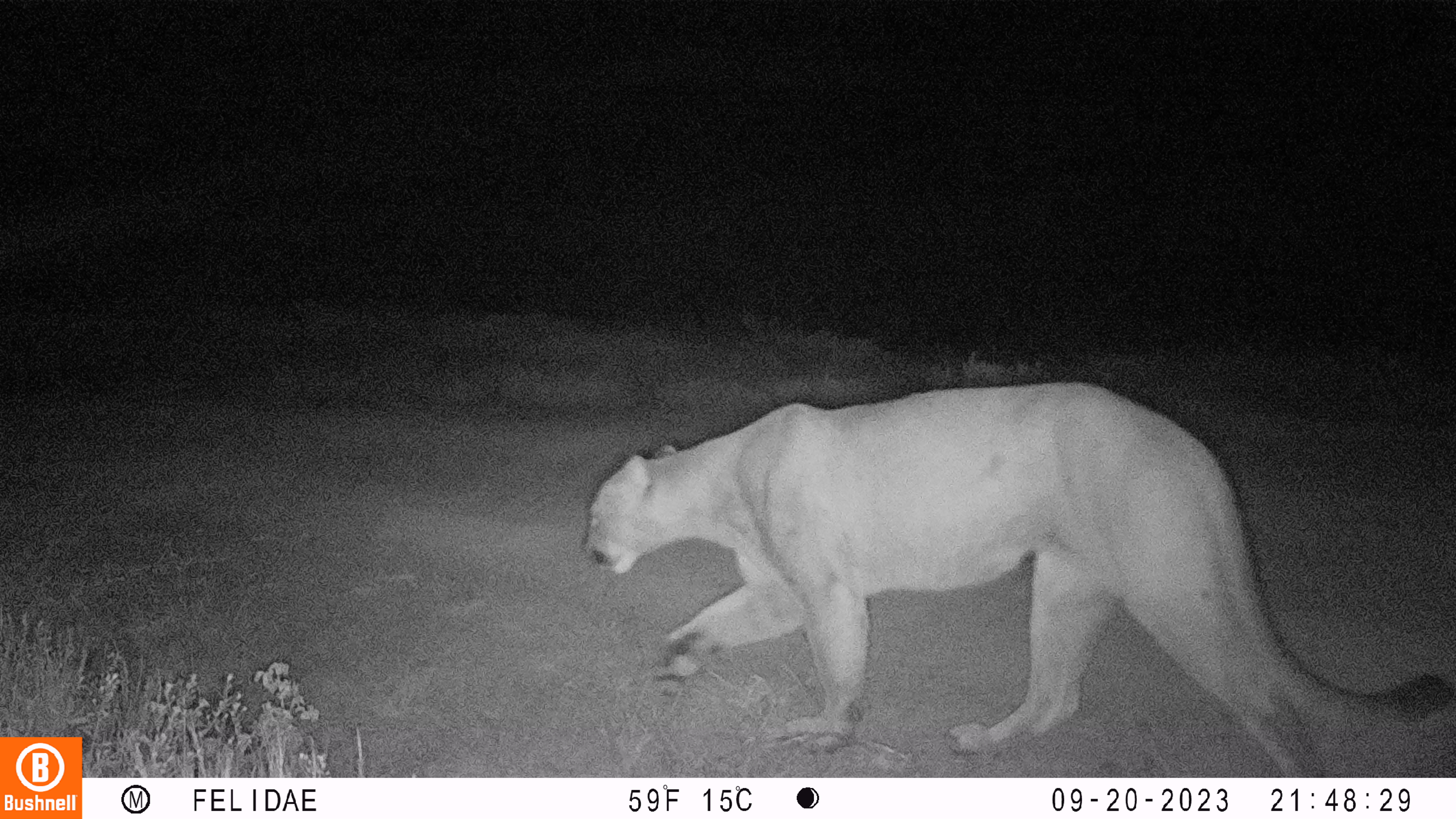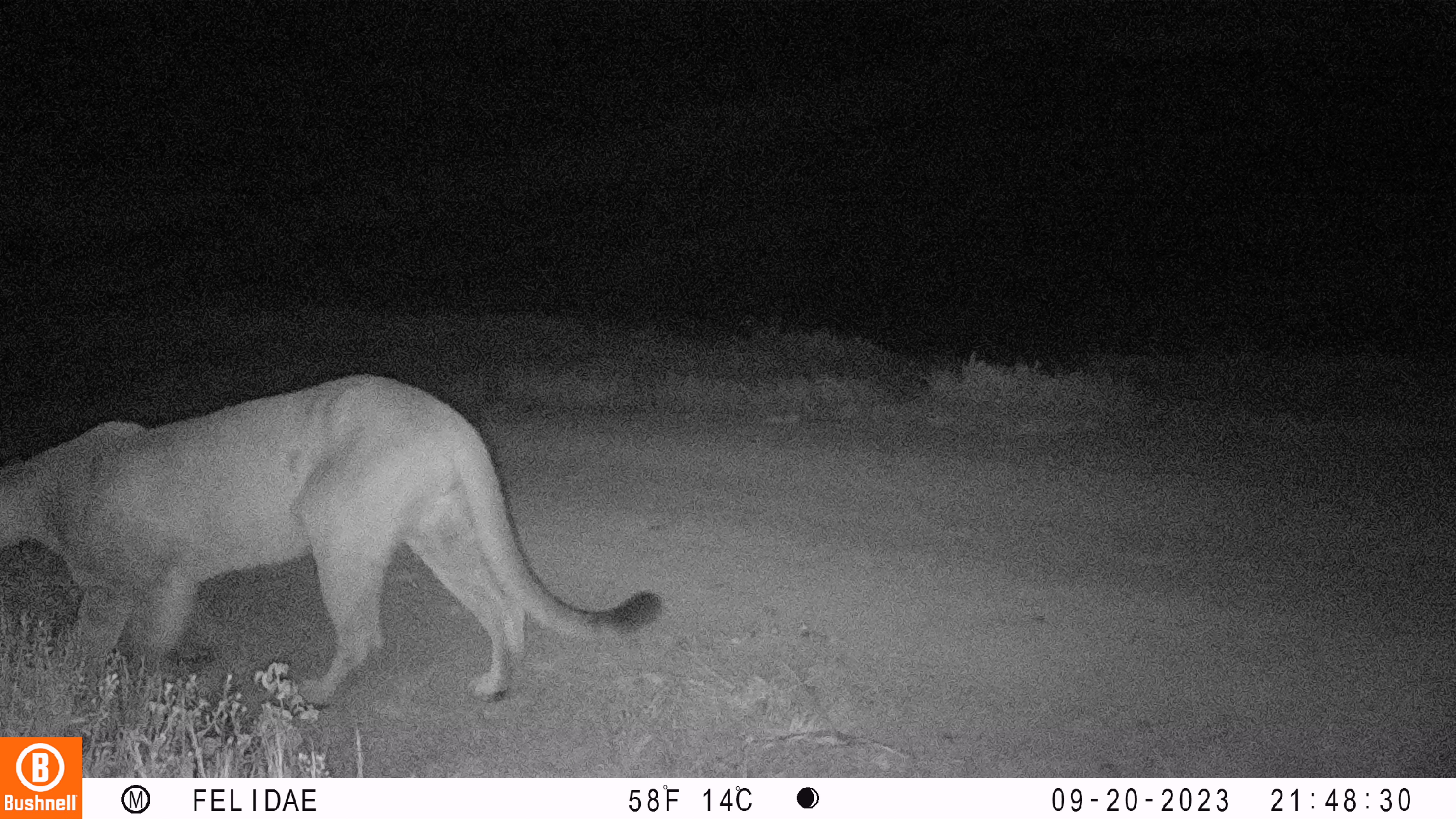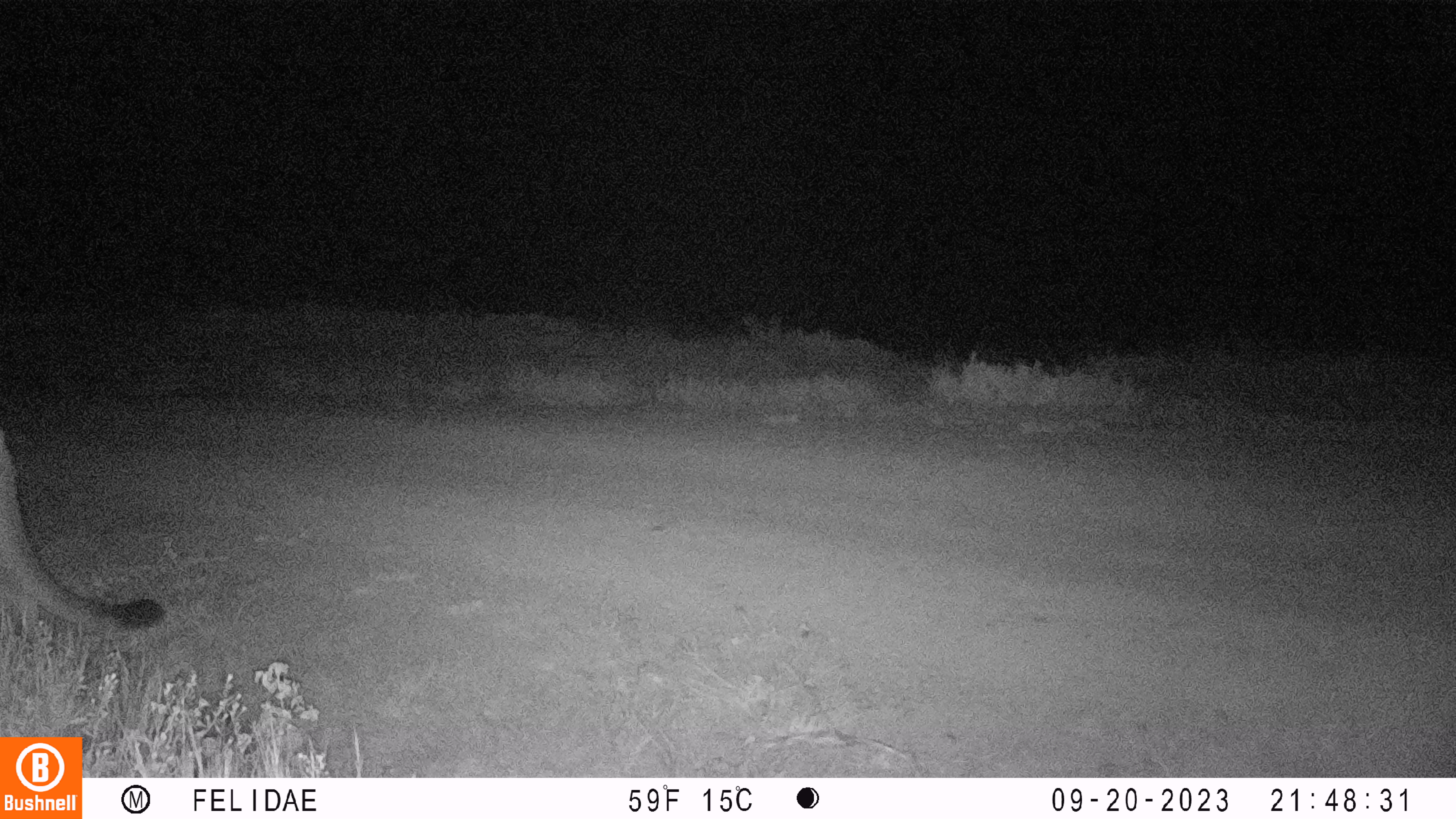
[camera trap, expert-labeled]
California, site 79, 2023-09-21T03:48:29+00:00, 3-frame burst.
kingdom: Animalia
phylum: Chordata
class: Mammalia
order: Carnivora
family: Felidae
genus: Puma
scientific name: Puma concolor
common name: puma